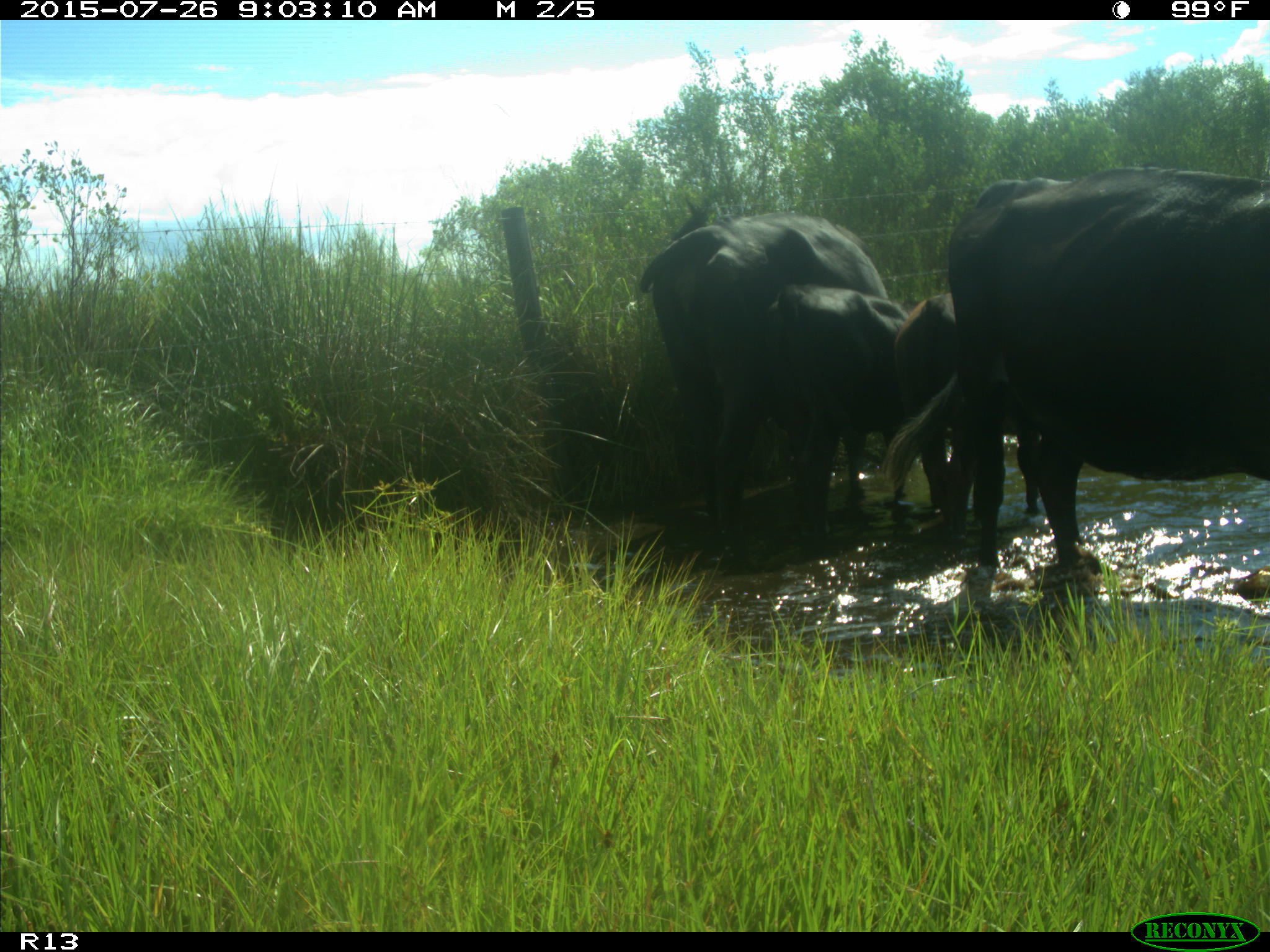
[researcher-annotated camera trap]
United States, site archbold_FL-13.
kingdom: Animalia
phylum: Chordata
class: Mammalia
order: Artiodactyla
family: Bovidae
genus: Bos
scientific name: Bos taurus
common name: domestic cow